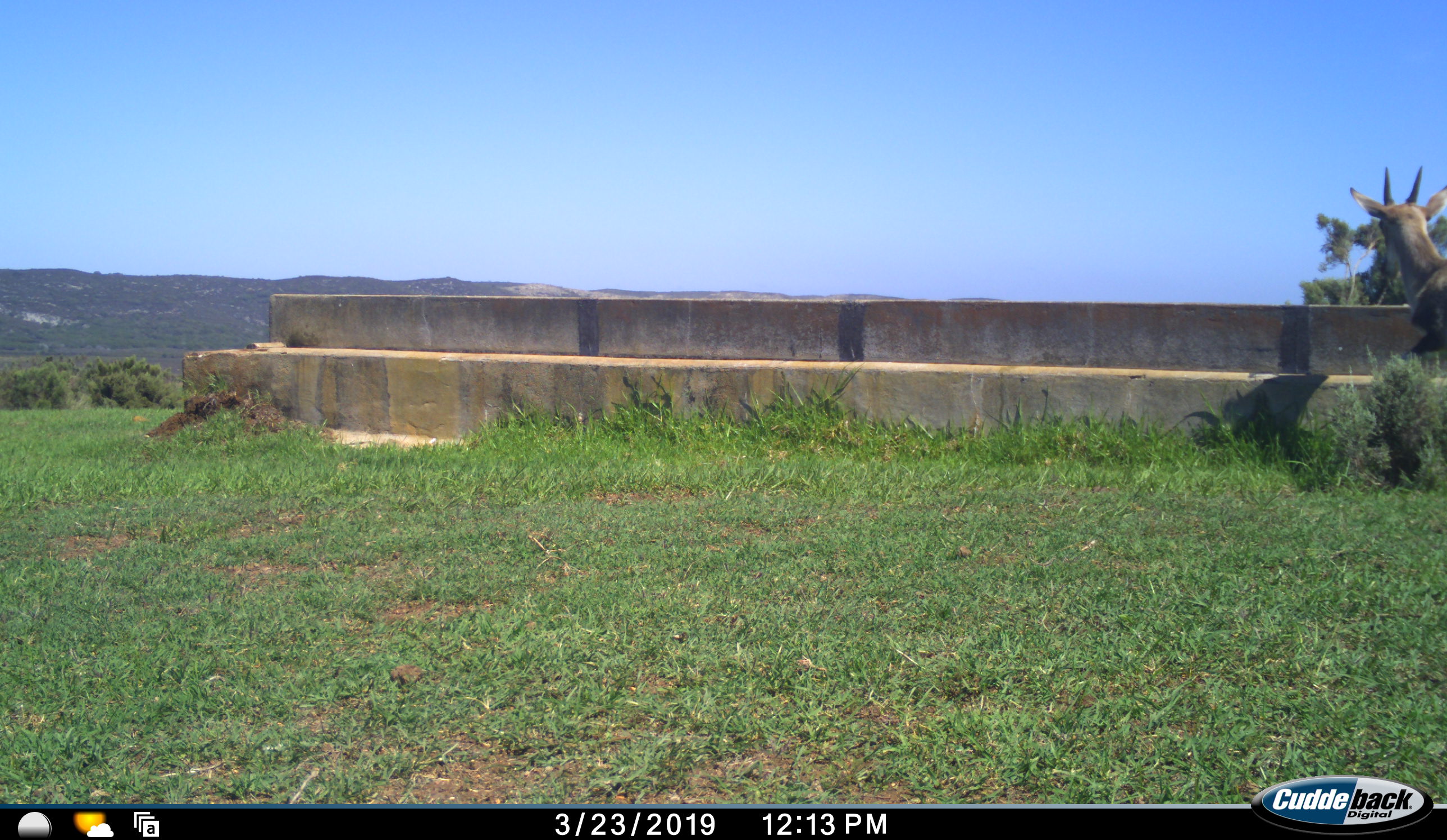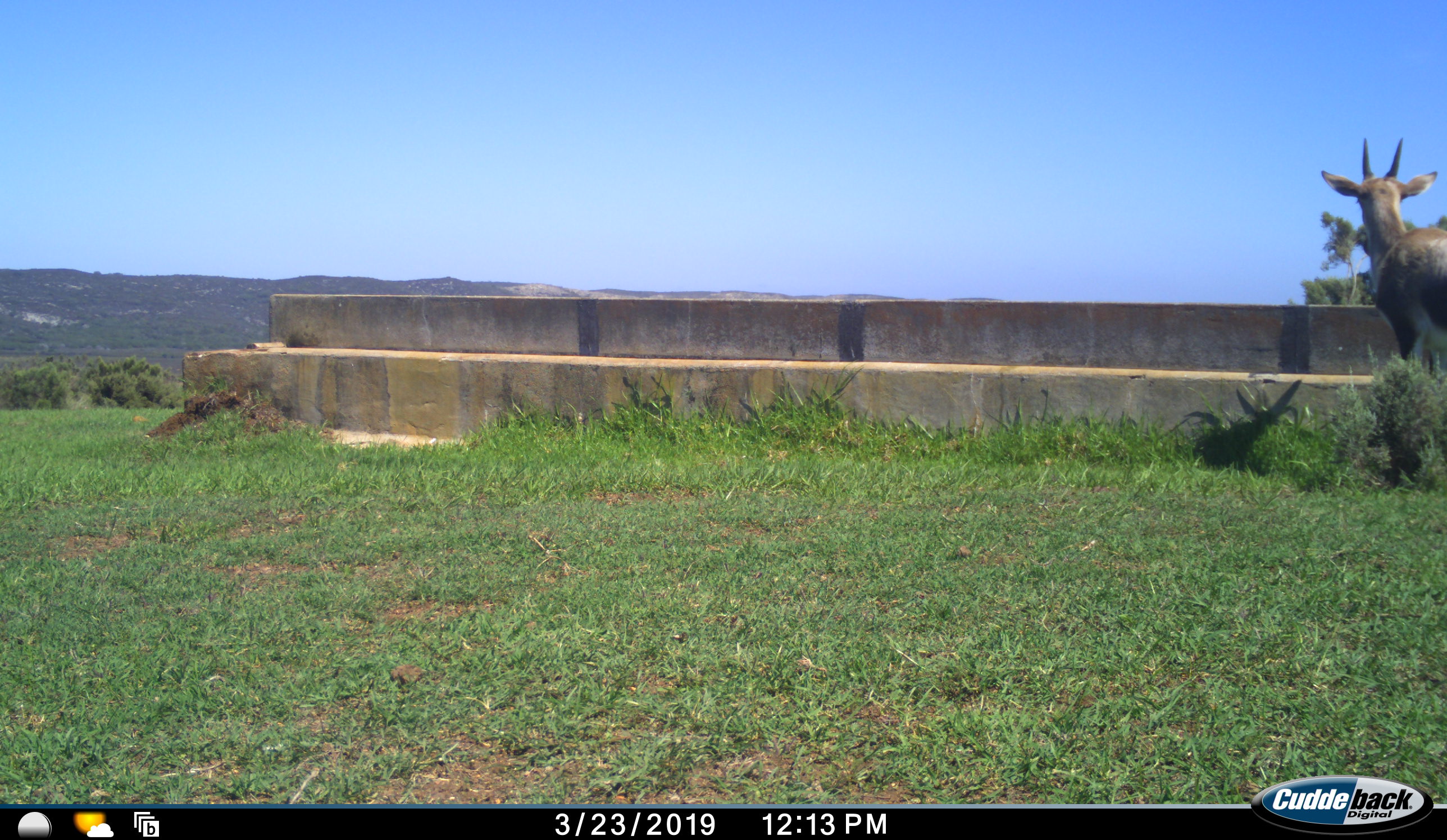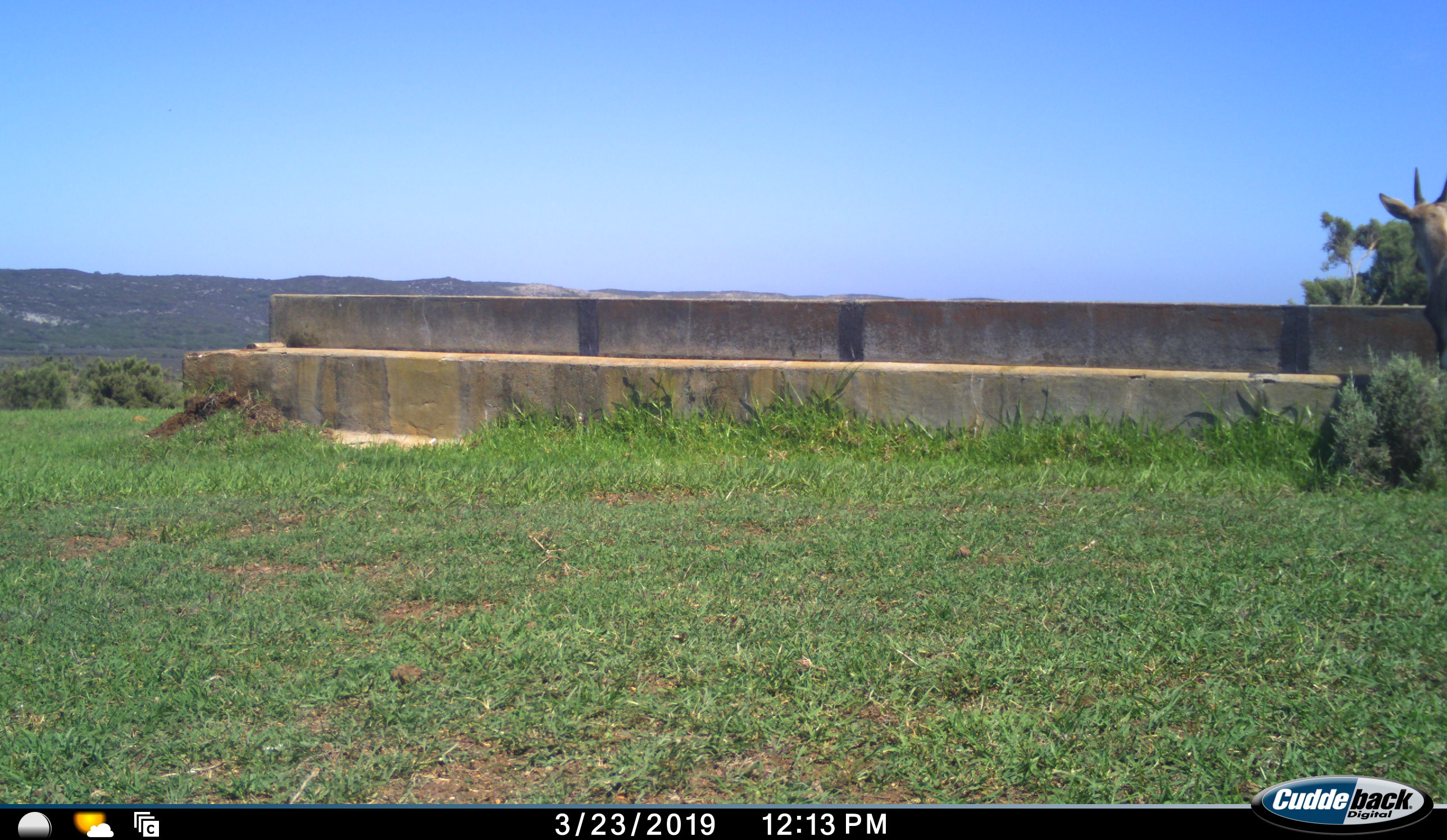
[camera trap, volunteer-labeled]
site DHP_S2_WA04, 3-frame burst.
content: unidentified animal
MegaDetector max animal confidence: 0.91